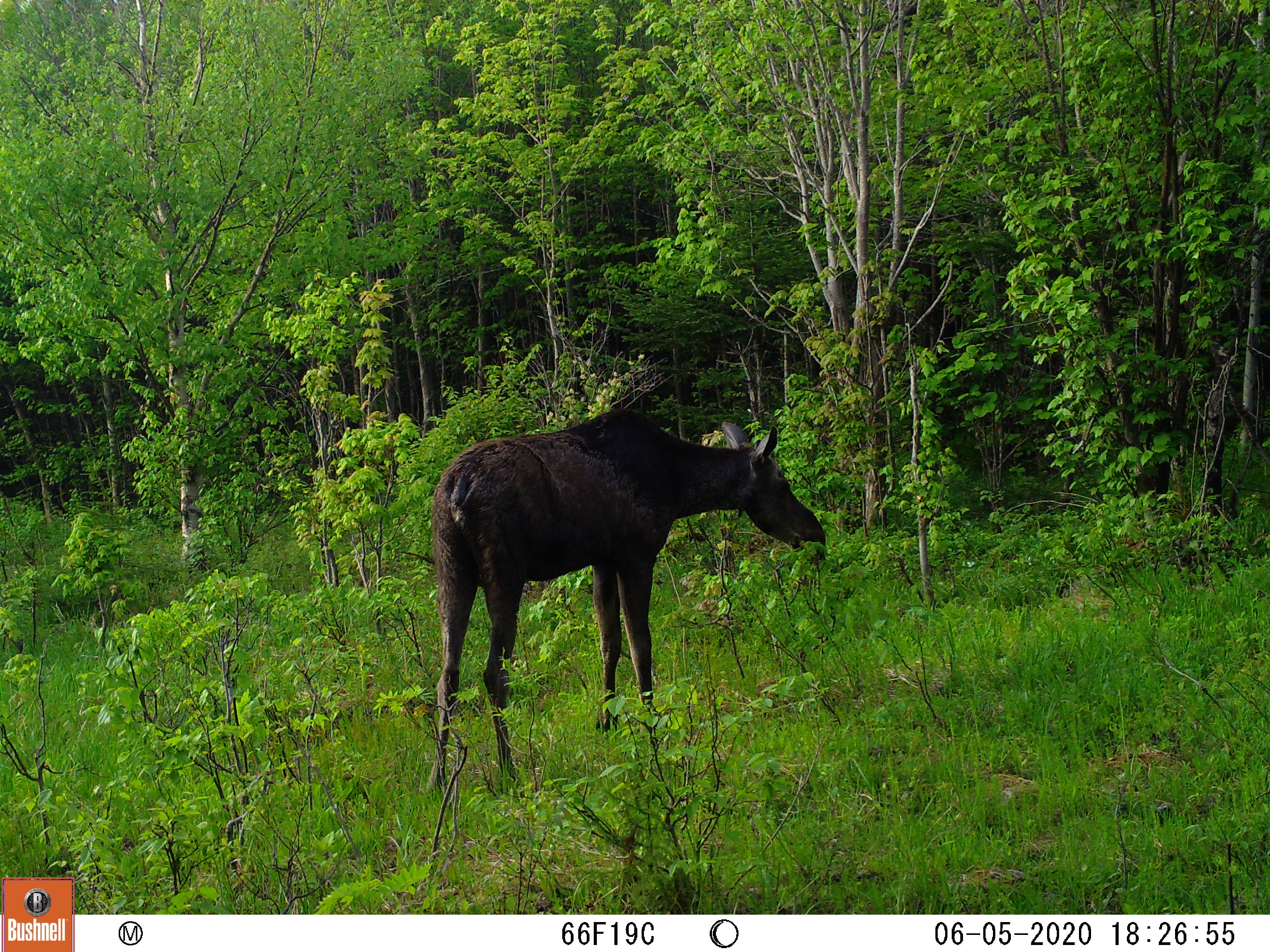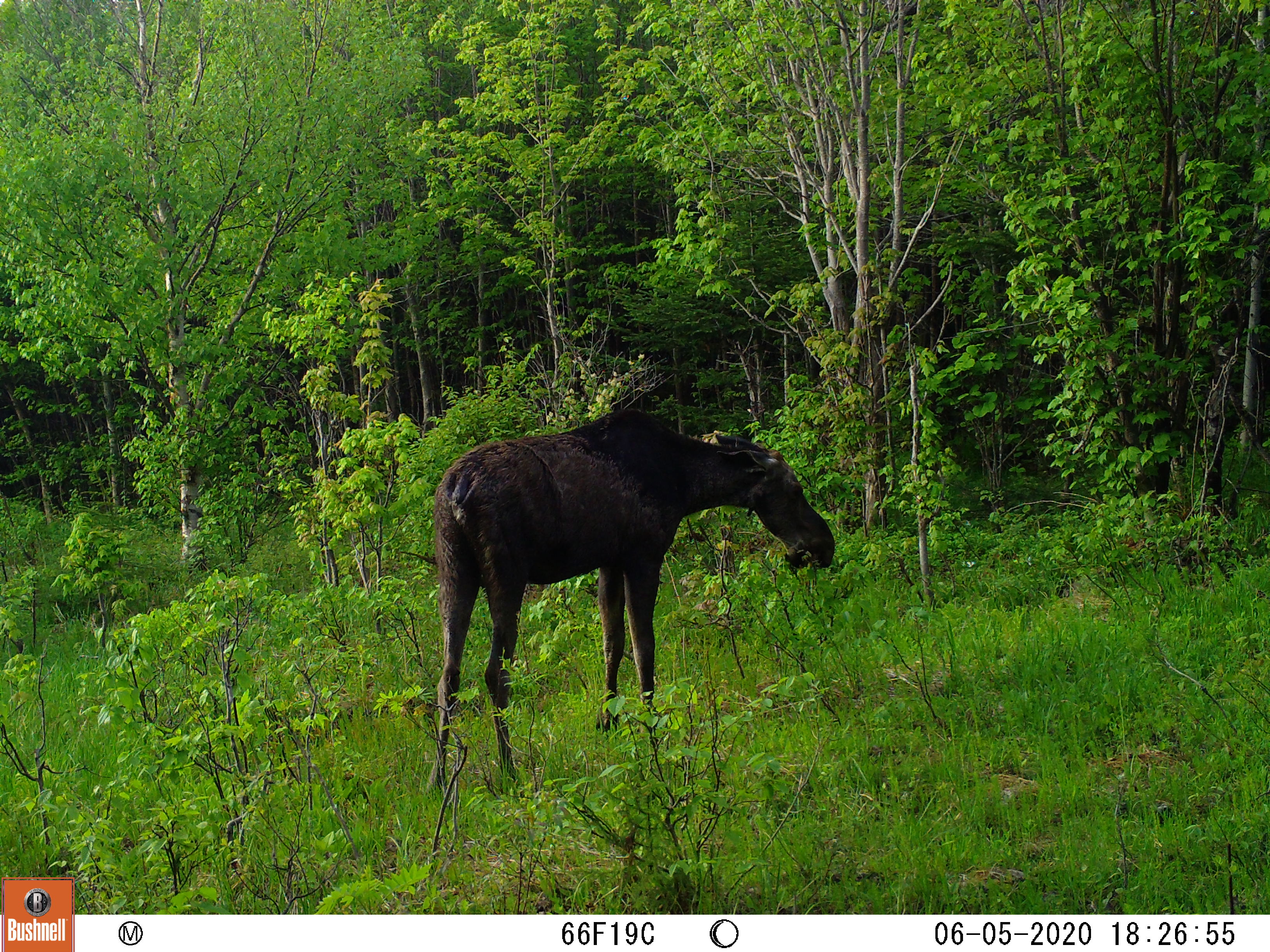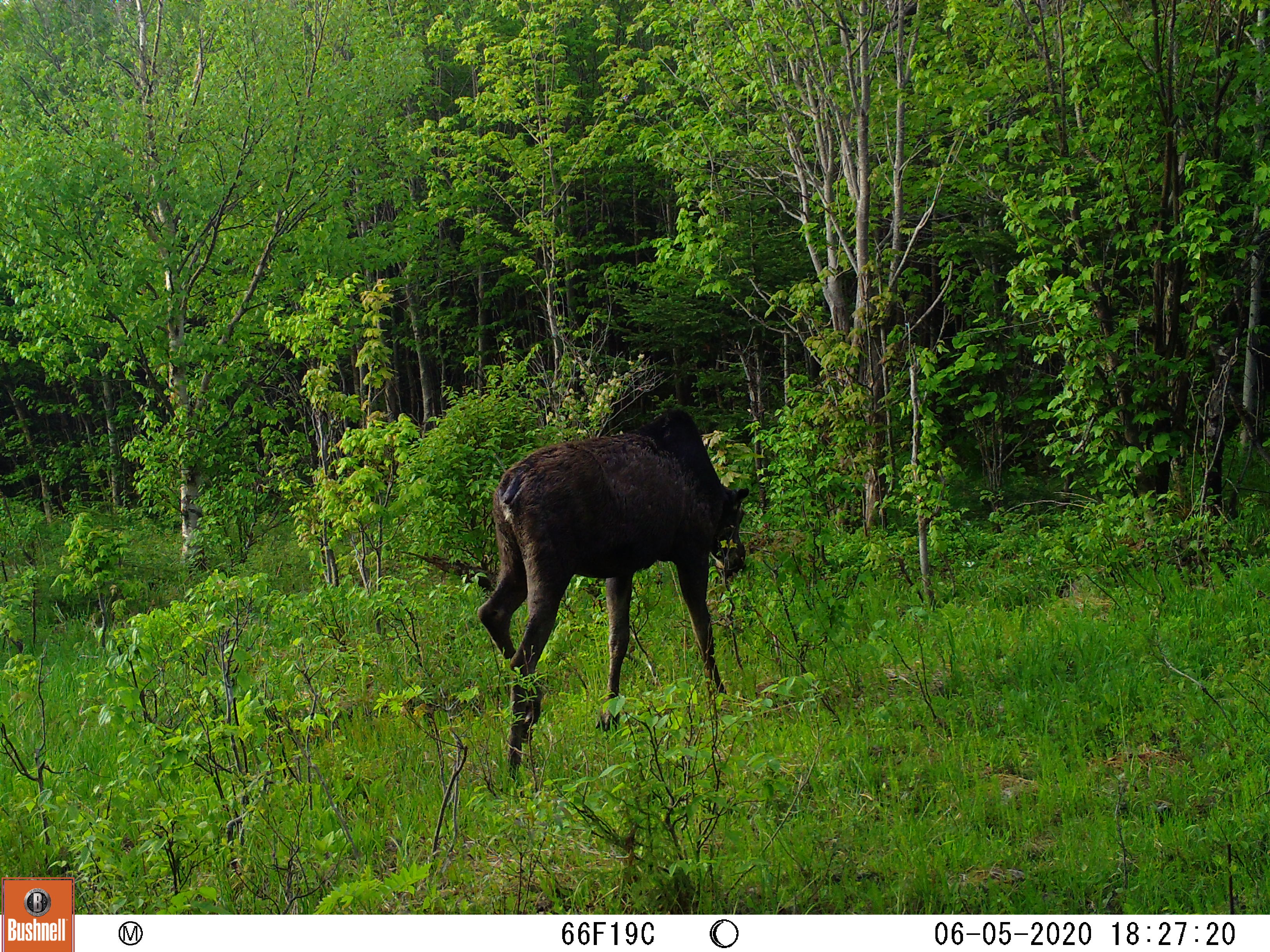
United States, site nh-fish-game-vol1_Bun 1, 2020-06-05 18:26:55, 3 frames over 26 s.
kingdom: Animalia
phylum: Chordata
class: Mammalia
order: Artiodactyla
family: Cervidae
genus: Alces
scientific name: Alces alces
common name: moose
Moose (Alces alces).